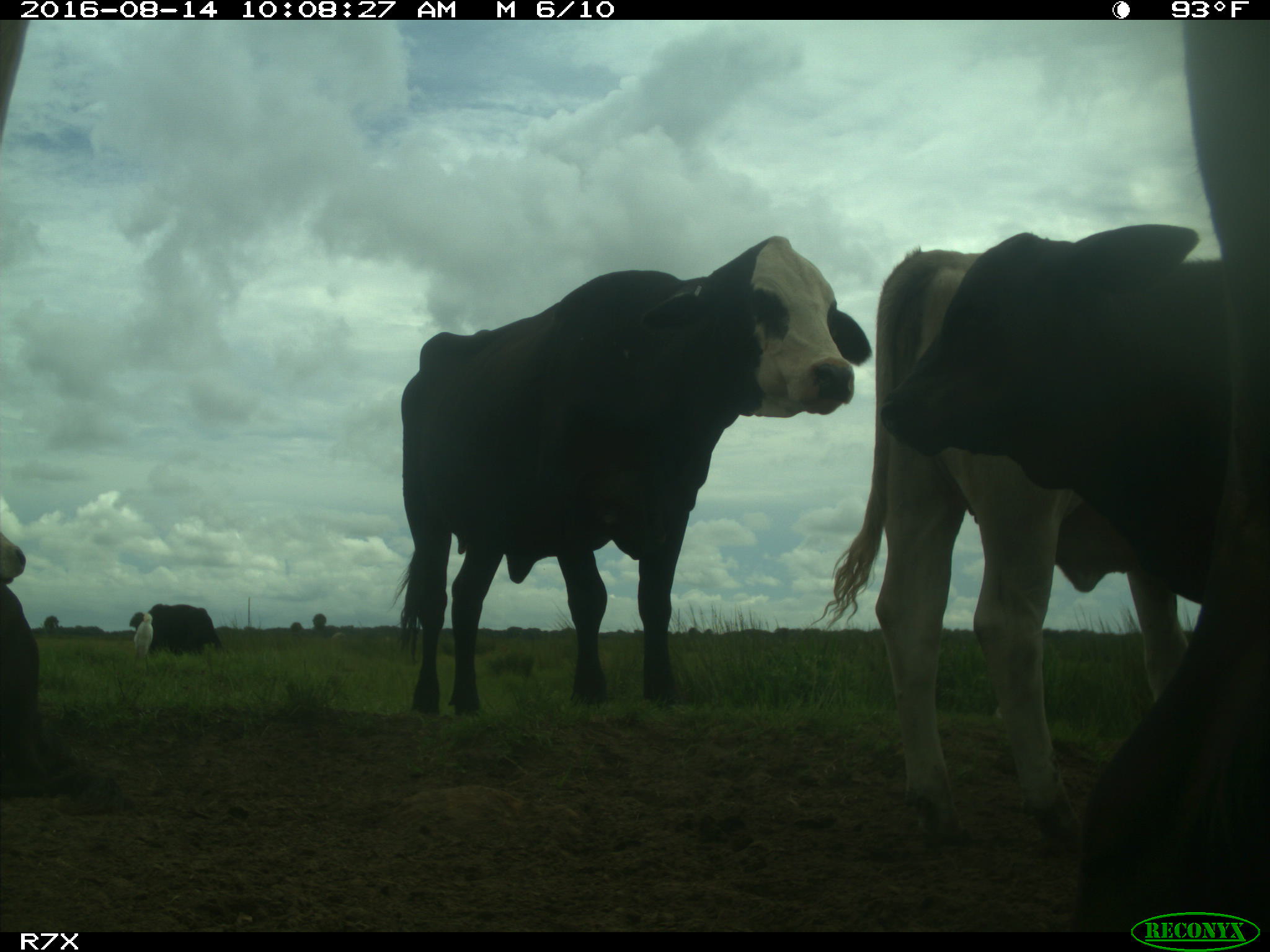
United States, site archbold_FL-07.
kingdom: Animalia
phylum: Chordata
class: Mammalia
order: Artiodactyla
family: Bovidae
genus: Bos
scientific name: Bos taurus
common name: domestic cow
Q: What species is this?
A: Bos taurus (domestic cow).